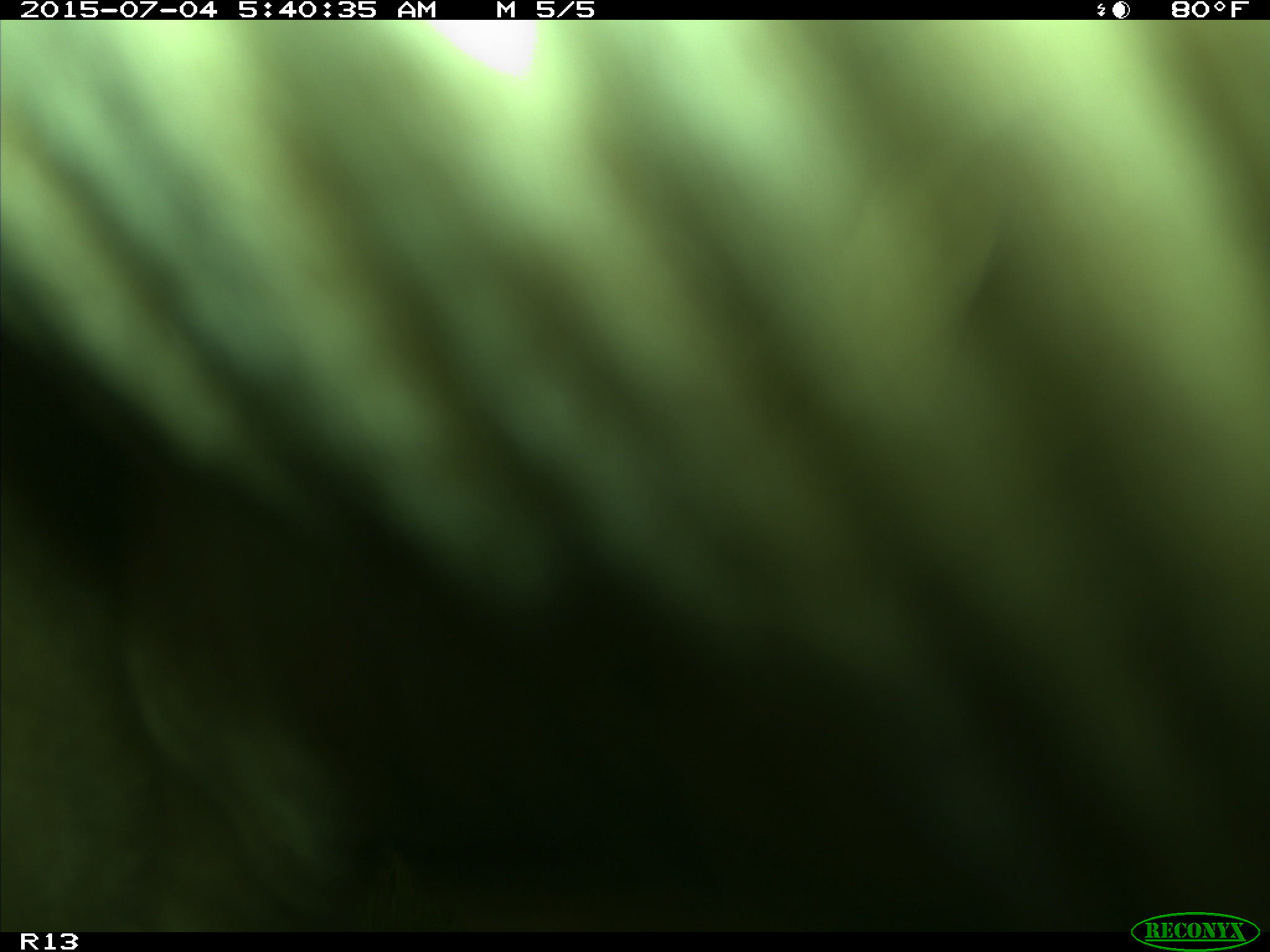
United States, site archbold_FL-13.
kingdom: Animalia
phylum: Chordata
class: Mammalia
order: Artiodactyla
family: Bovidae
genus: Bos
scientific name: Bos taurus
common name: domestic cow